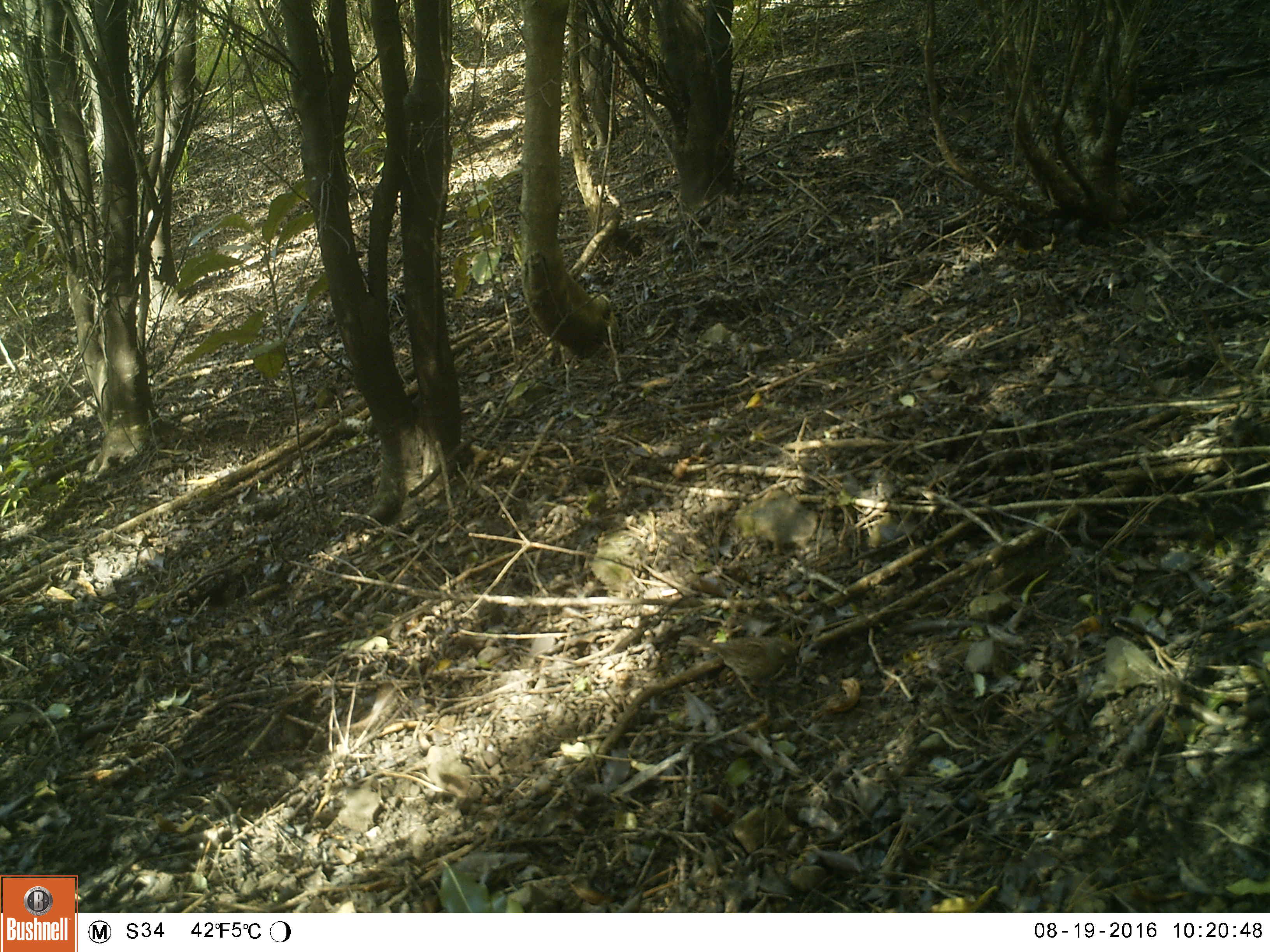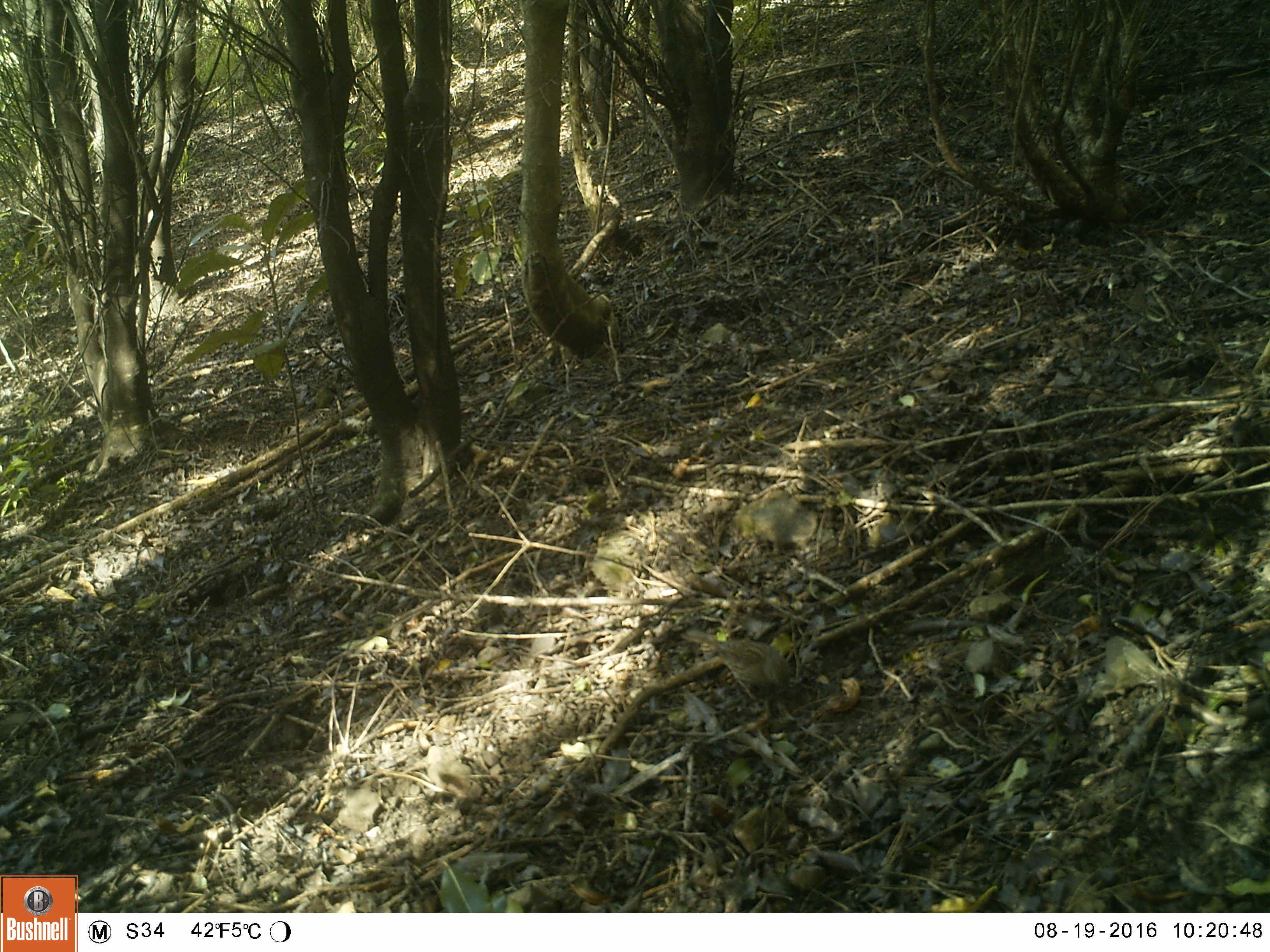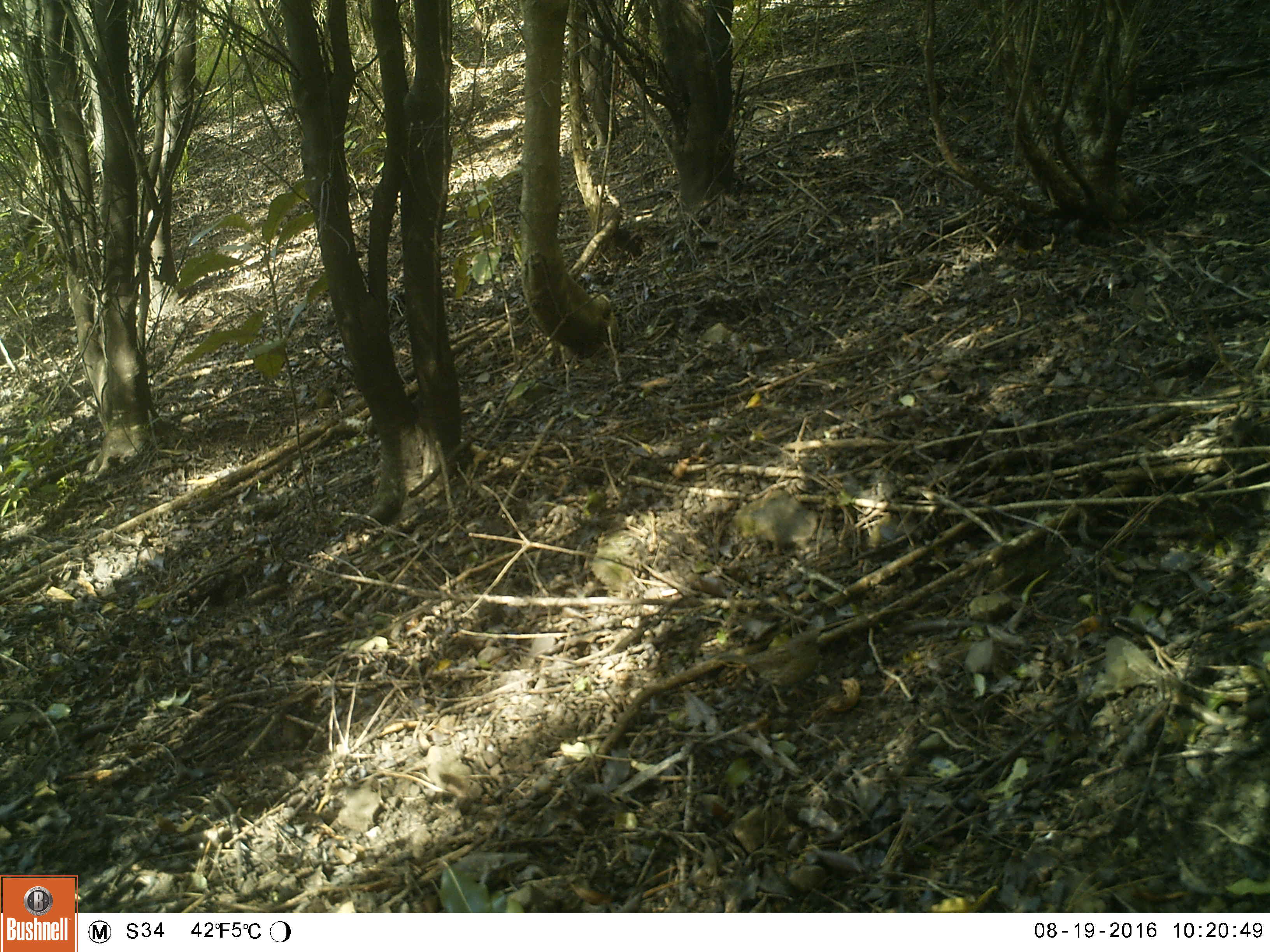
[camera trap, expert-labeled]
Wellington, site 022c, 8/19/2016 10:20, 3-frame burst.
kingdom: Animalia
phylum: Chordata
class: Aves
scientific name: Aves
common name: bird